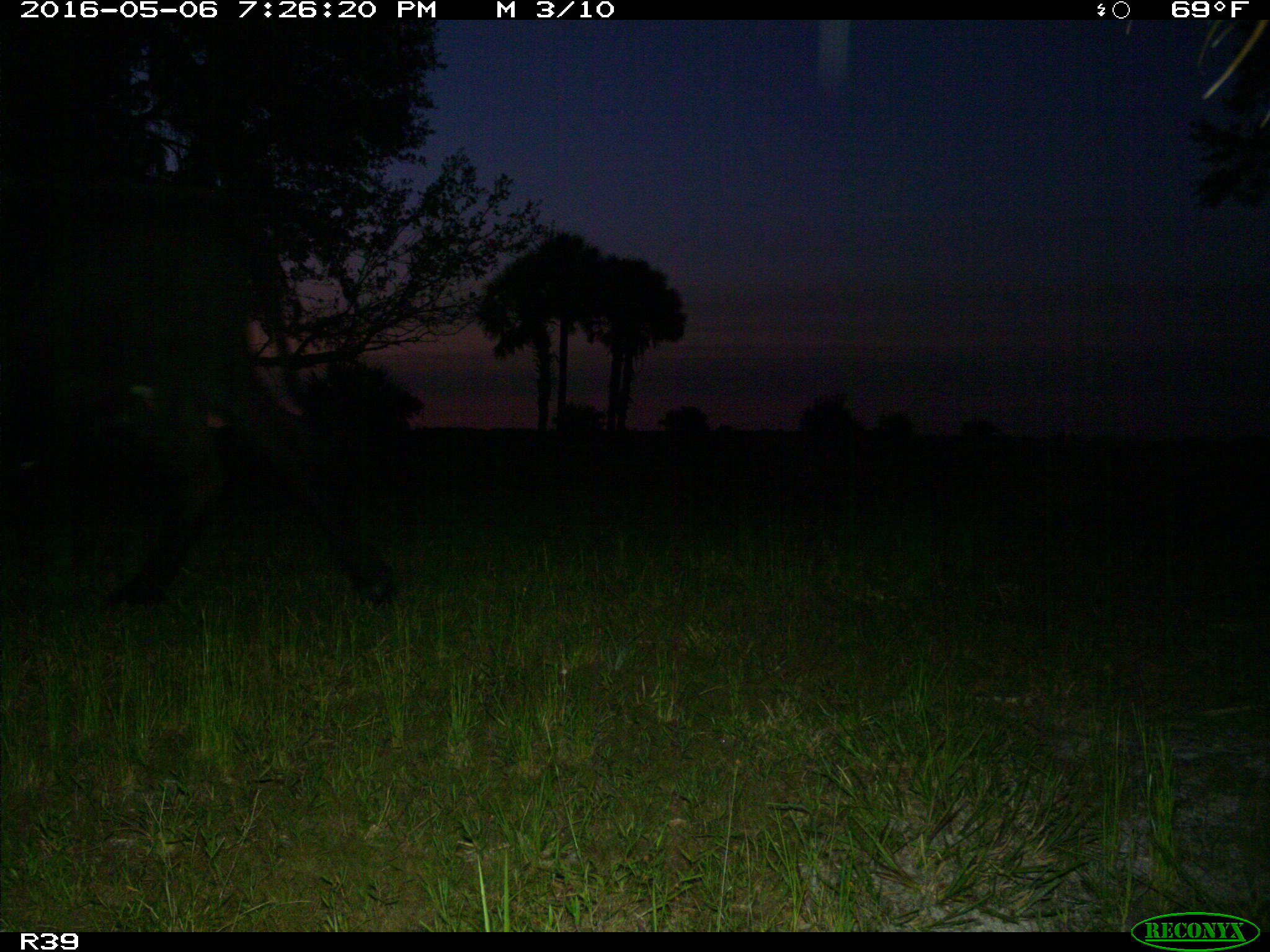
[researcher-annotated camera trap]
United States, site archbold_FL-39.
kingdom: Animalia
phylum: Chordata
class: Mammalia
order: Artiodactyla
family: Bovidae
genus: Bos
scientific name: Bos taurus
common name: domestic cow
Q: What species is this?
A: Bos taurus (domestic cow).